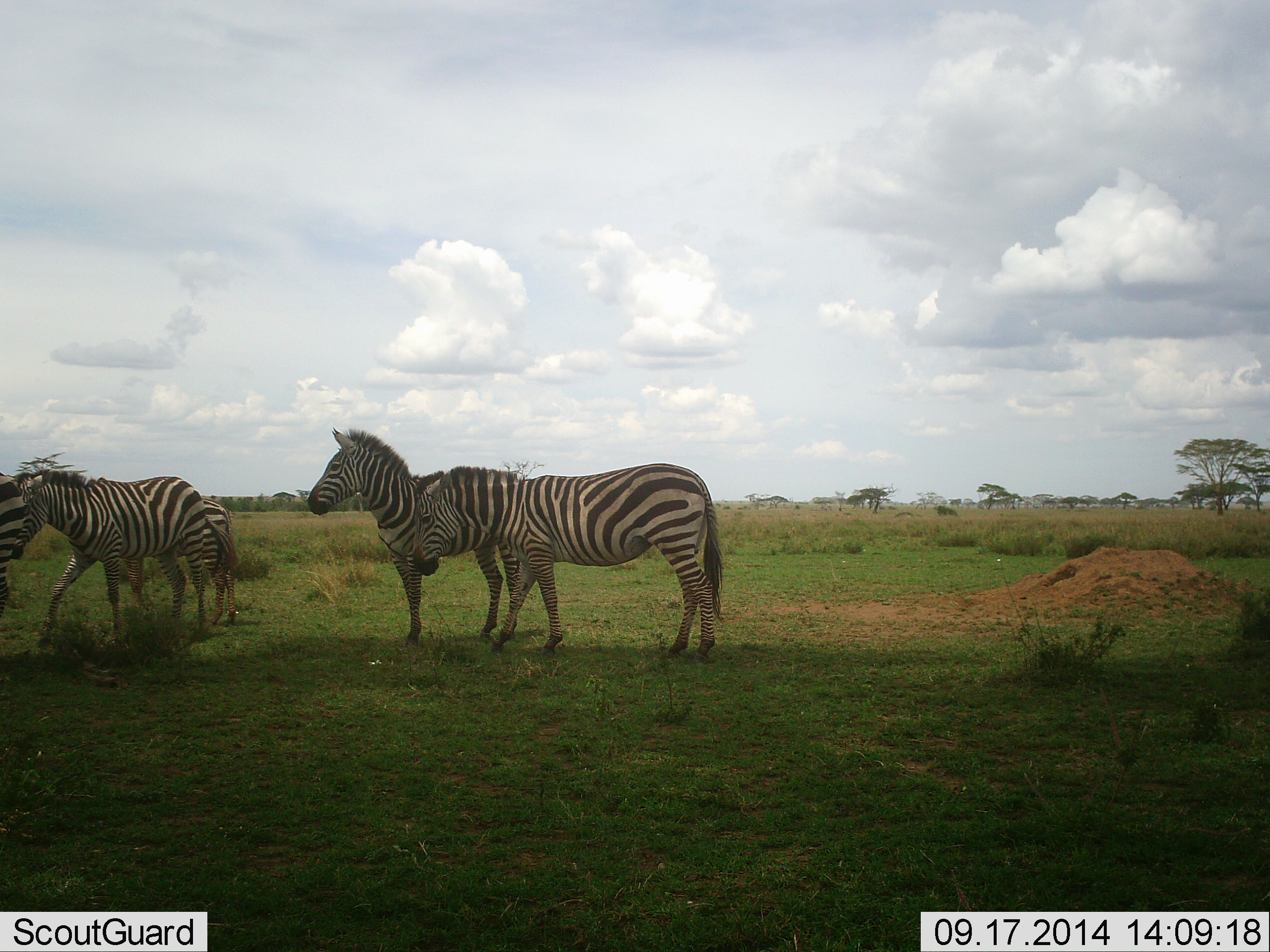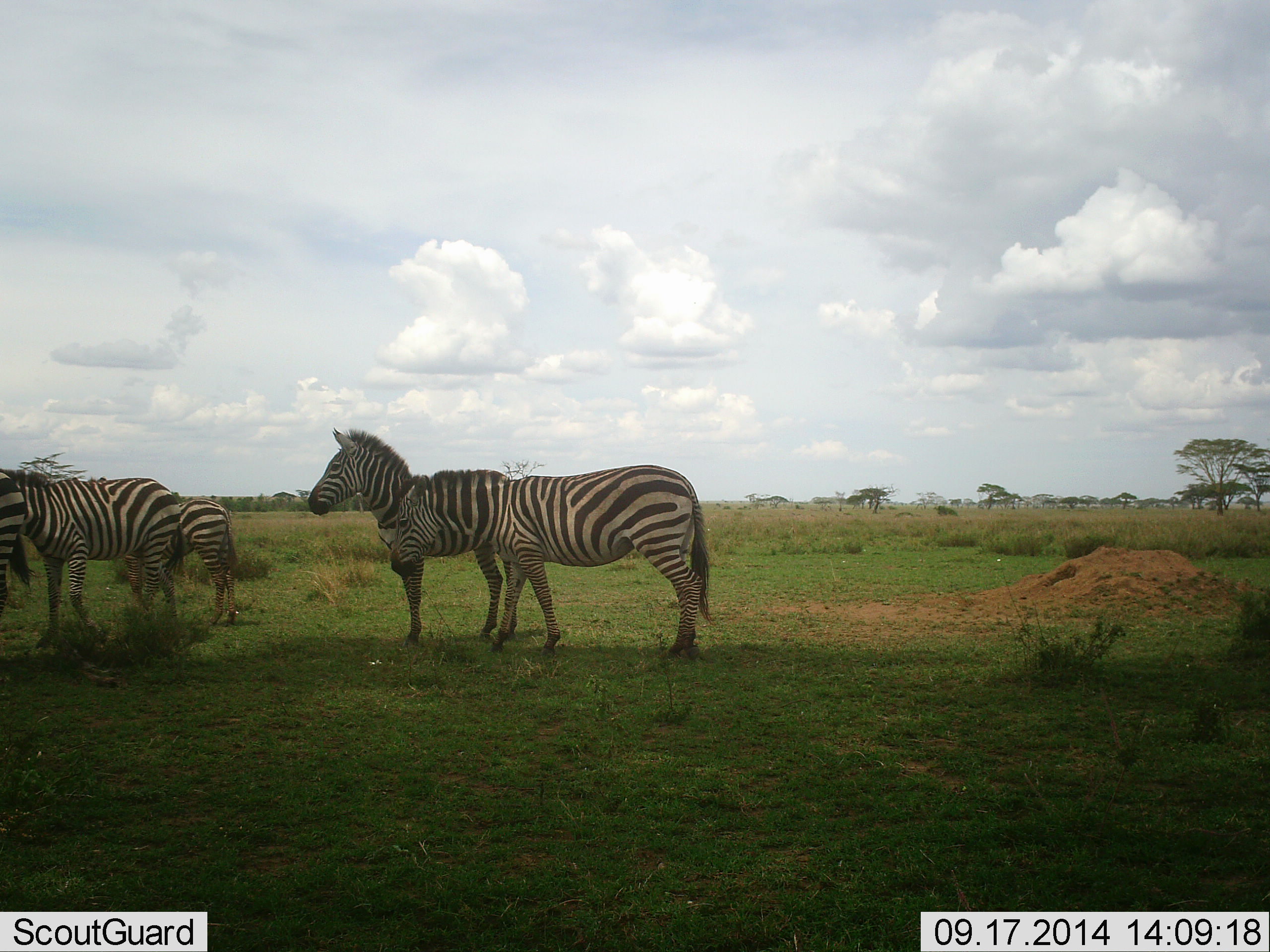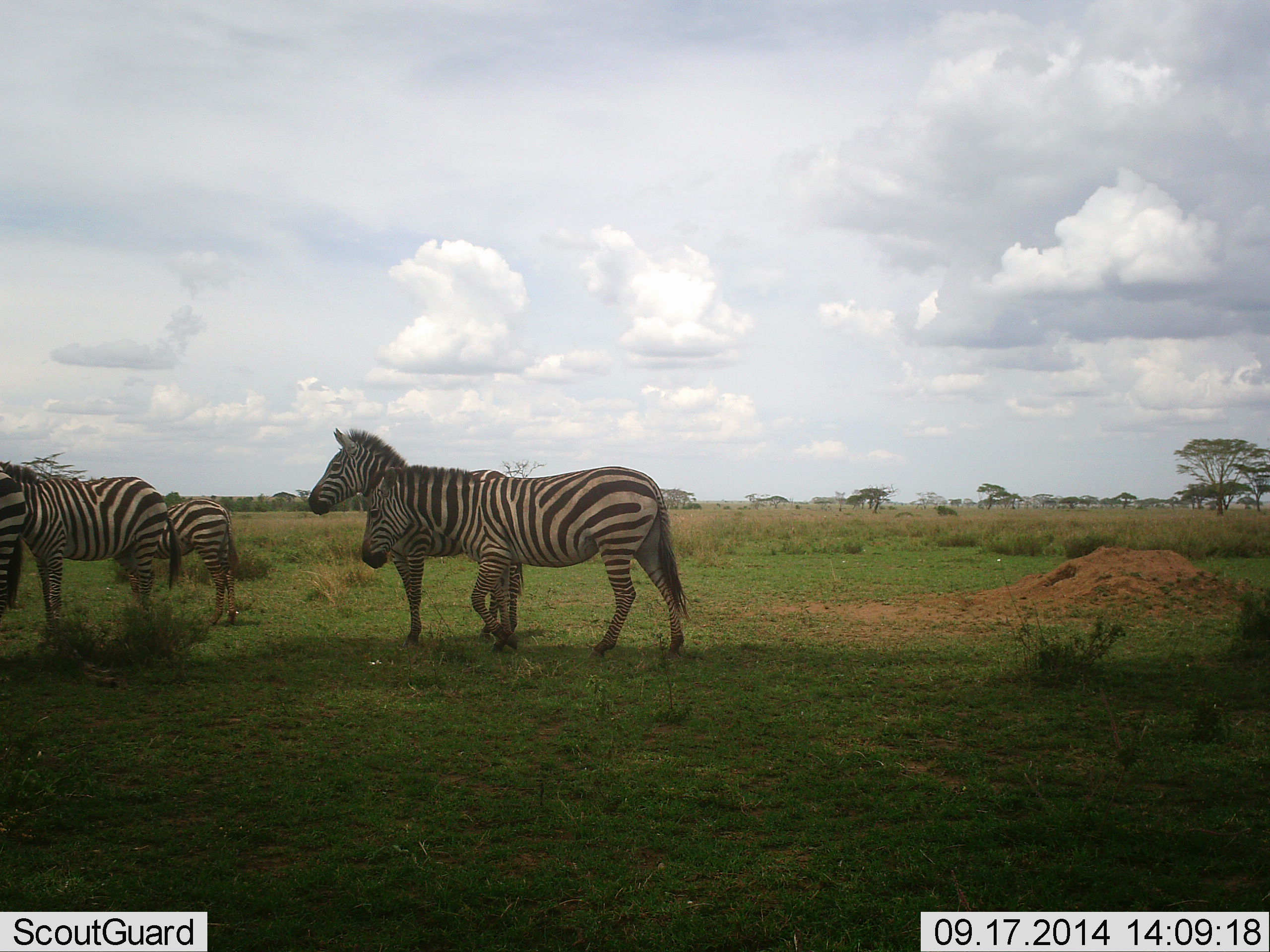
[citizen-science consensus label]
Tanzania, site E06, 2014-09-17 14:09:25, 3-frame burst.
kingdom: Animalia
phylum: Chordata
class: Mammalia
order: Perissodactyla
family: Equidae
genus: Equus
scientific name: Equus quagga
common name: plains zebra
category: zebra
Zebra (plains zebra) (Equus quagga), count 5. Behavior (volunteer vote fractions): standing 100%, resting 0%, moving 60%, interacting 0%. Young present (vote fraction): 10%. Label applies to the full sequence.